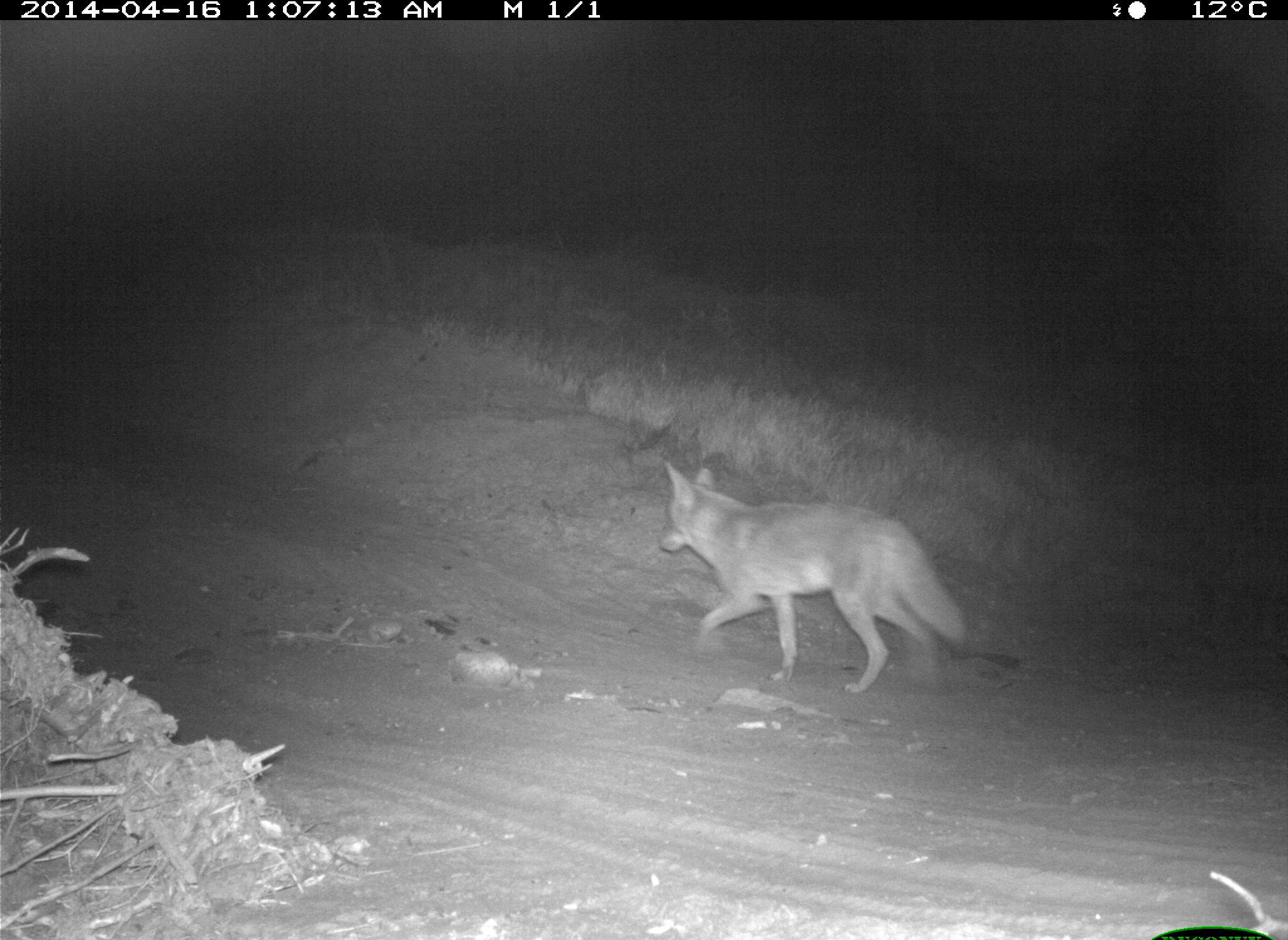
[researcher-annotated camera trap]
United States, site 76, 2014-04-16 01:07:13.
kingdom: Animalia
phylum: Chordata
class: Mammalia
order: Carnivora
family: Canidae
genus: Canis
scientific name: Canis latrans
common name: coyote